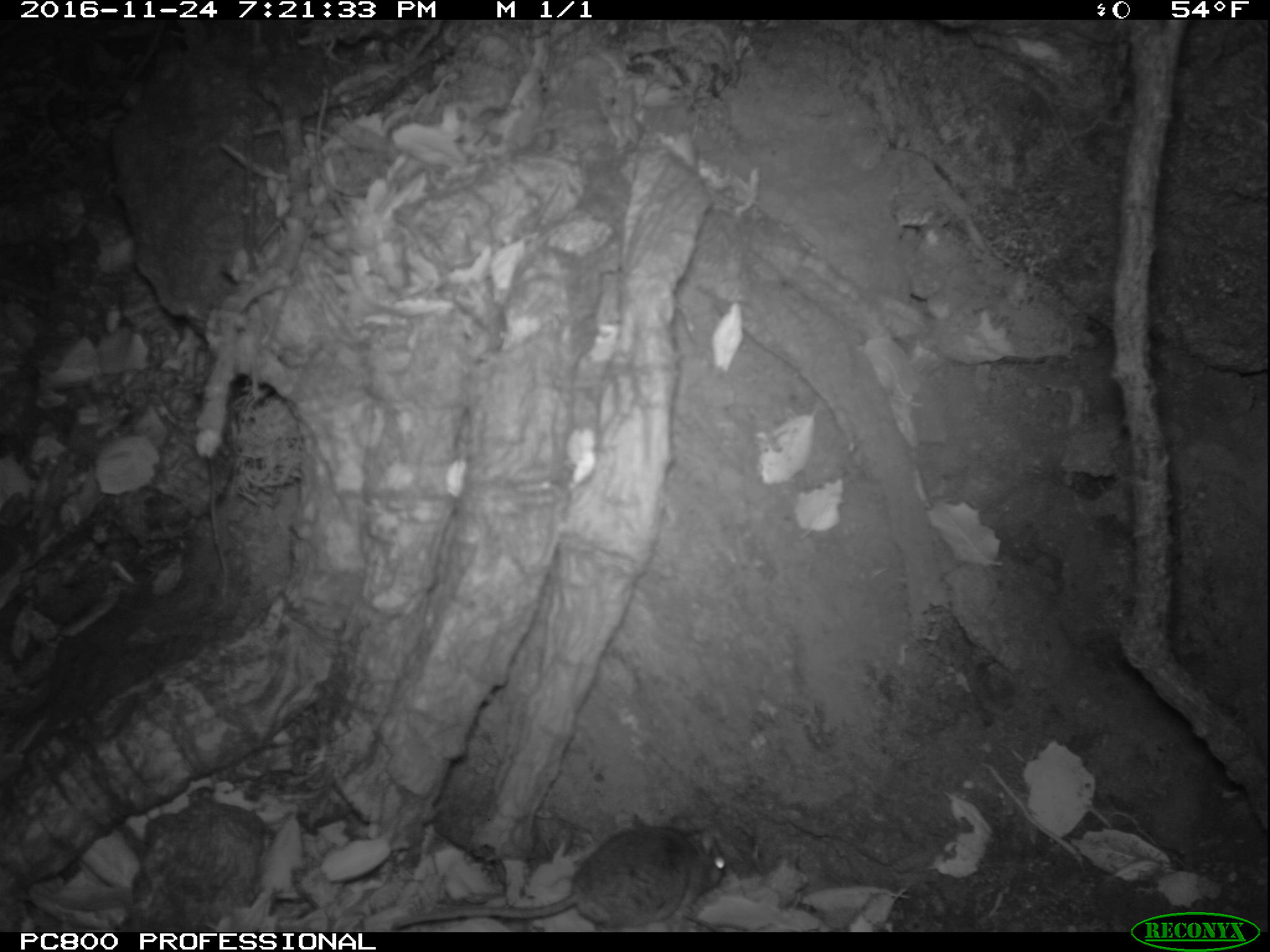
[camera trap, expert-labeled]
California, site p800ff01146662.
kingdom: Animalia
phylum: Chordata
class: Mammalia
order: Rodentia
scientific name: Rodentia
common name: rodent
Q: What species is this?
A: Rodent (Rodentia).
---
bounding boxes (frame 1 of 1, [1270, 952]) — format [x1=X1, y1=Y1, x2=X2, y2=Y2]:
rodent: [x1=389, y1=819, x2=730, y2=929]